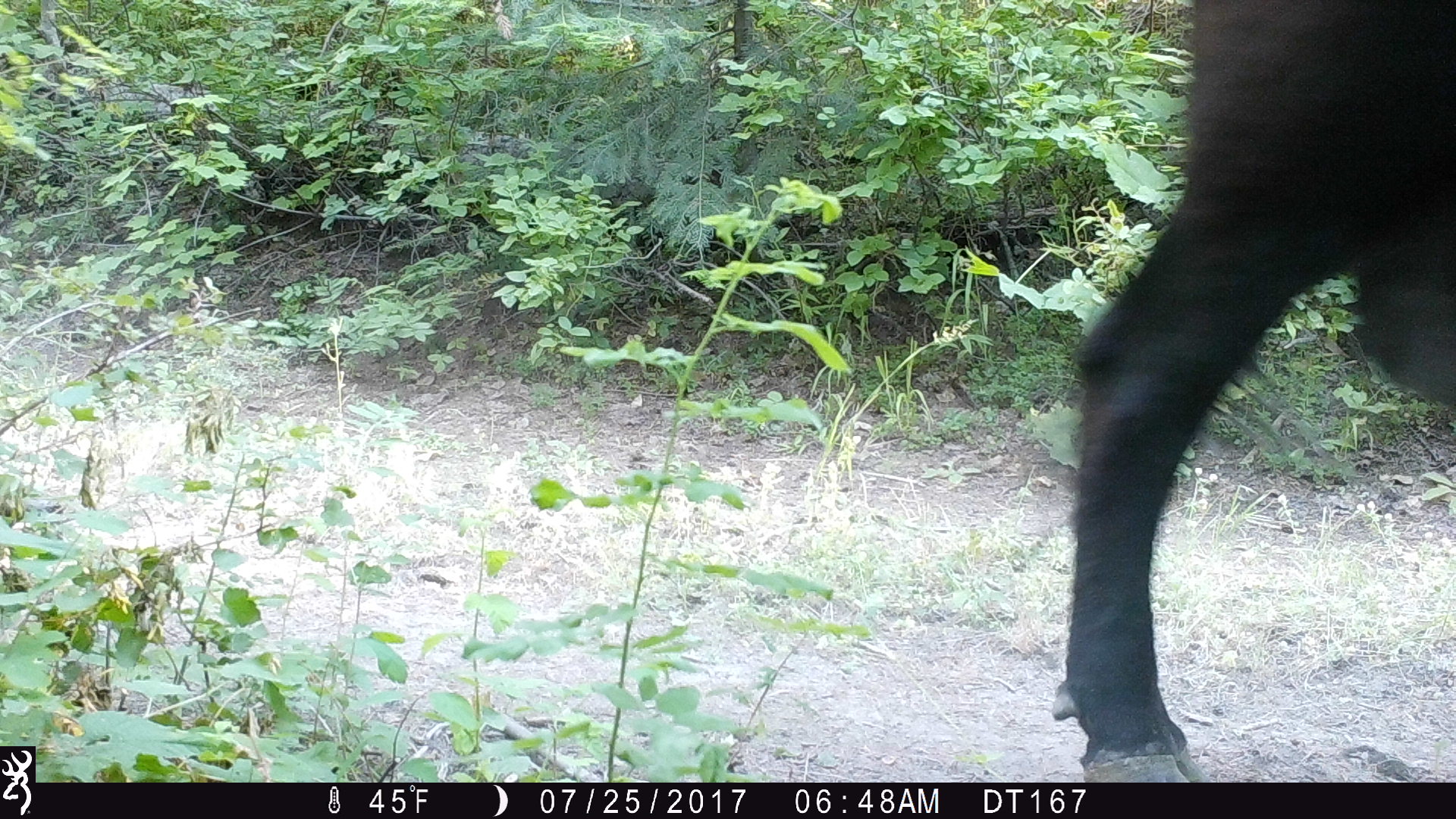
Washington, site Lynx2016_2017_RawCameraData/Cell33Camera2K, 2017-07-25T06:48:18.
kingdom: Animalia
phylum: Chordata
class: Mammalia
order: Artiodactyla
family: Bovidae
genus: Bos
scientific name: Bos taurus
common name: domestic cattle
Domestic cattle (Bos taurus). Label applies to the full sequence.